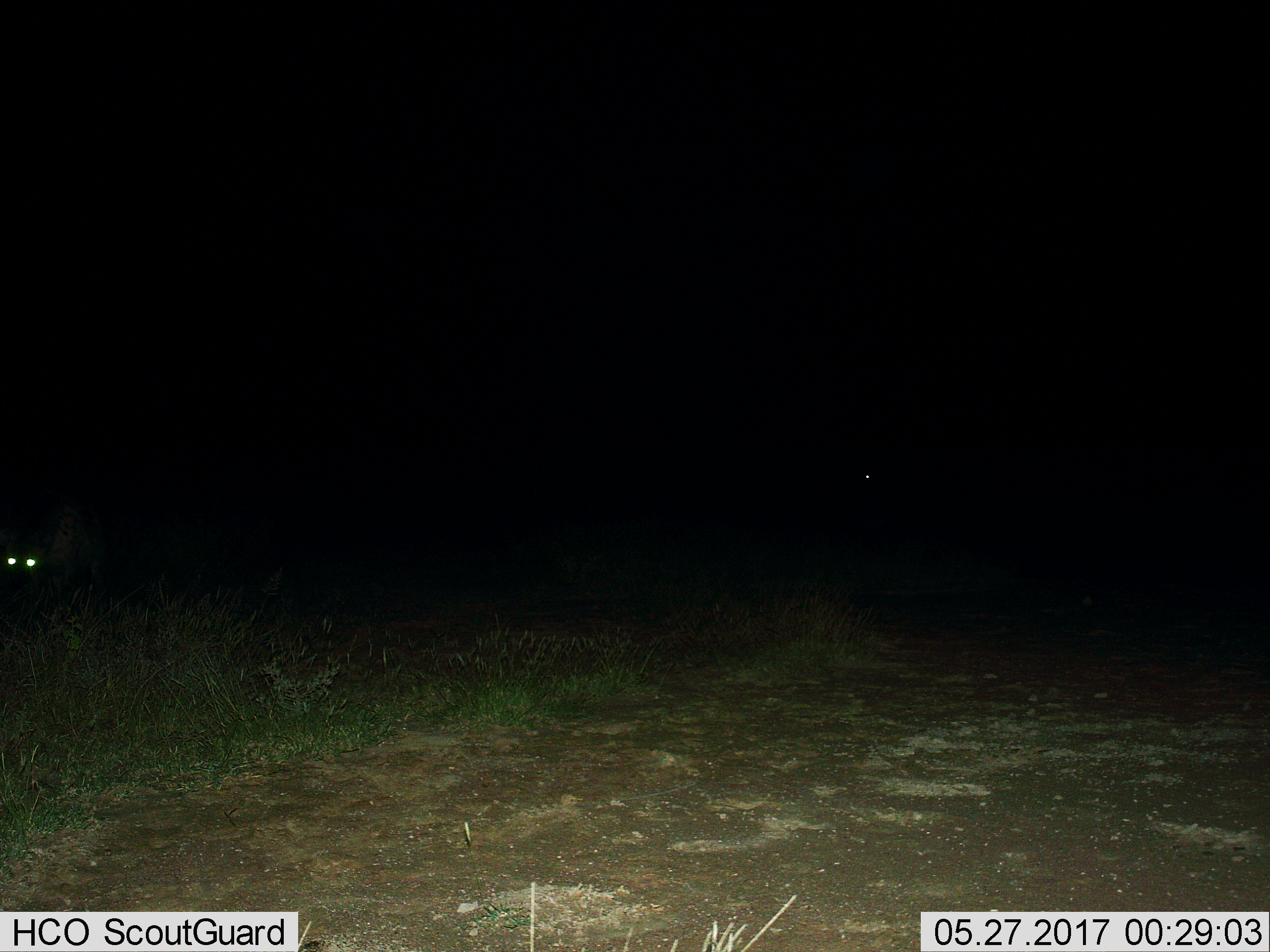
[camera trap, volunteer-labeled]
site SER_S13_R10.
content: unidentified animal